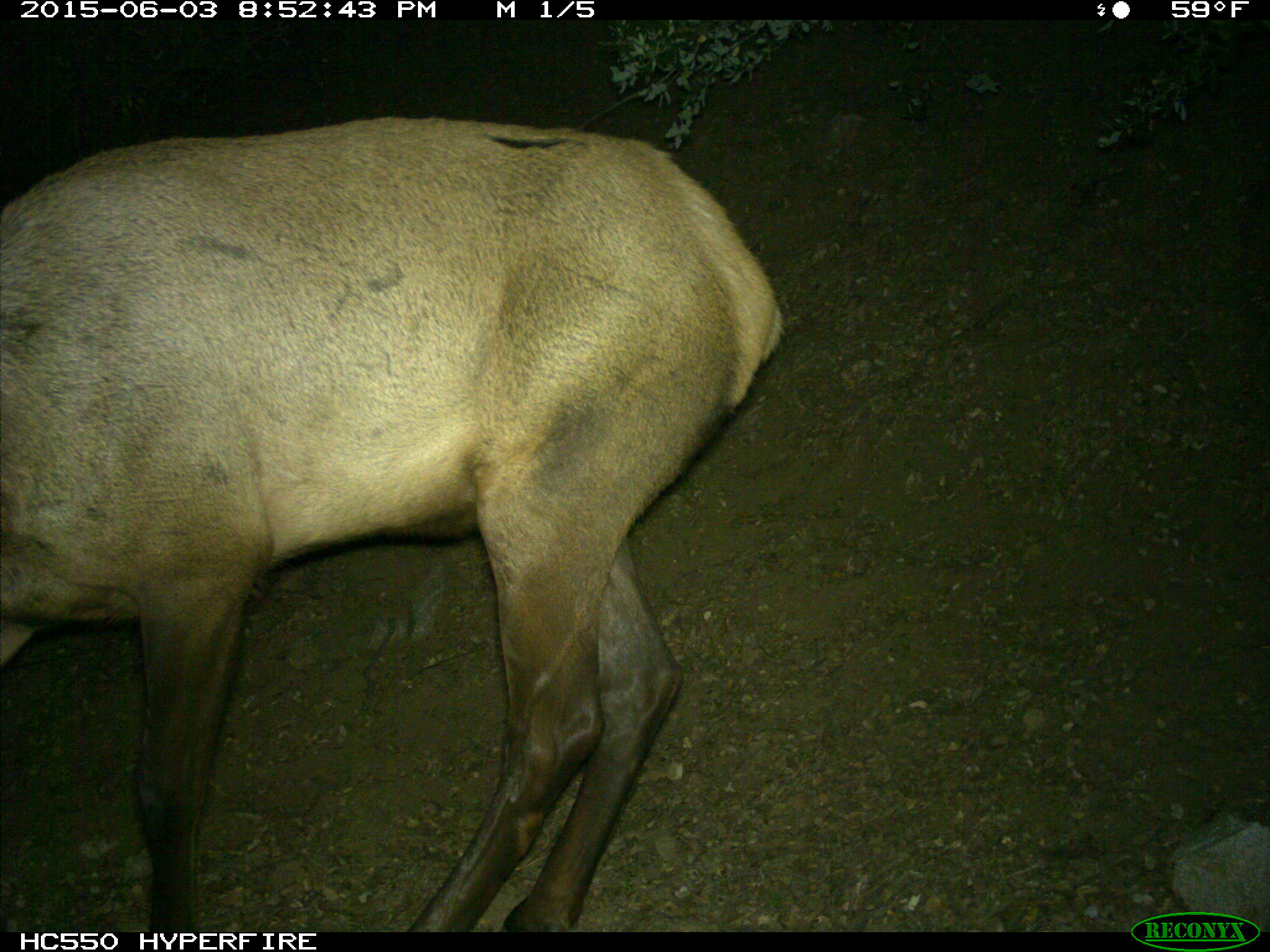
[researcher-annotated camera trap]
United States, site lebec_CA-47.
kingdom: Animalia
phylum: Chordata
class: Mammalia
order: Artiodactyla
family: Cervidae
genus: Cervus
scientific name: Cervus canadensis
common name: elk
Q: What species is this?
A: Cervus canadensis (elk).